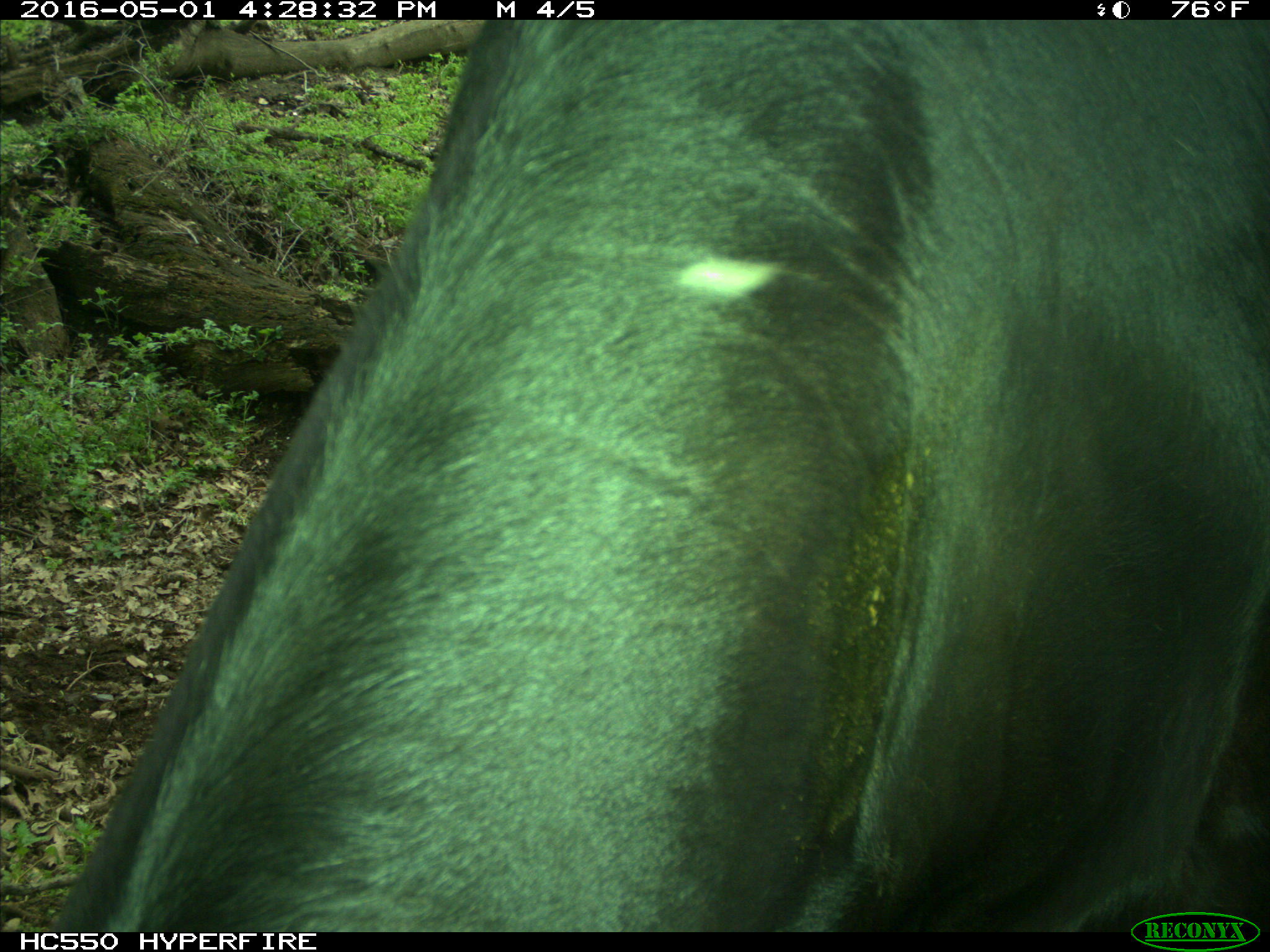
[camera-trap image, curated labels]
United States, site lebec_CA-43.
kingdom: Animalia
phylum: Chordata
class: Mammalia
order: Artiodactyla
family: Bovidae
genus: Bos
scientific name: Bos taurus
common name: domestic cow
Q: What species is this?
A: Bos taurus (domestic cow).